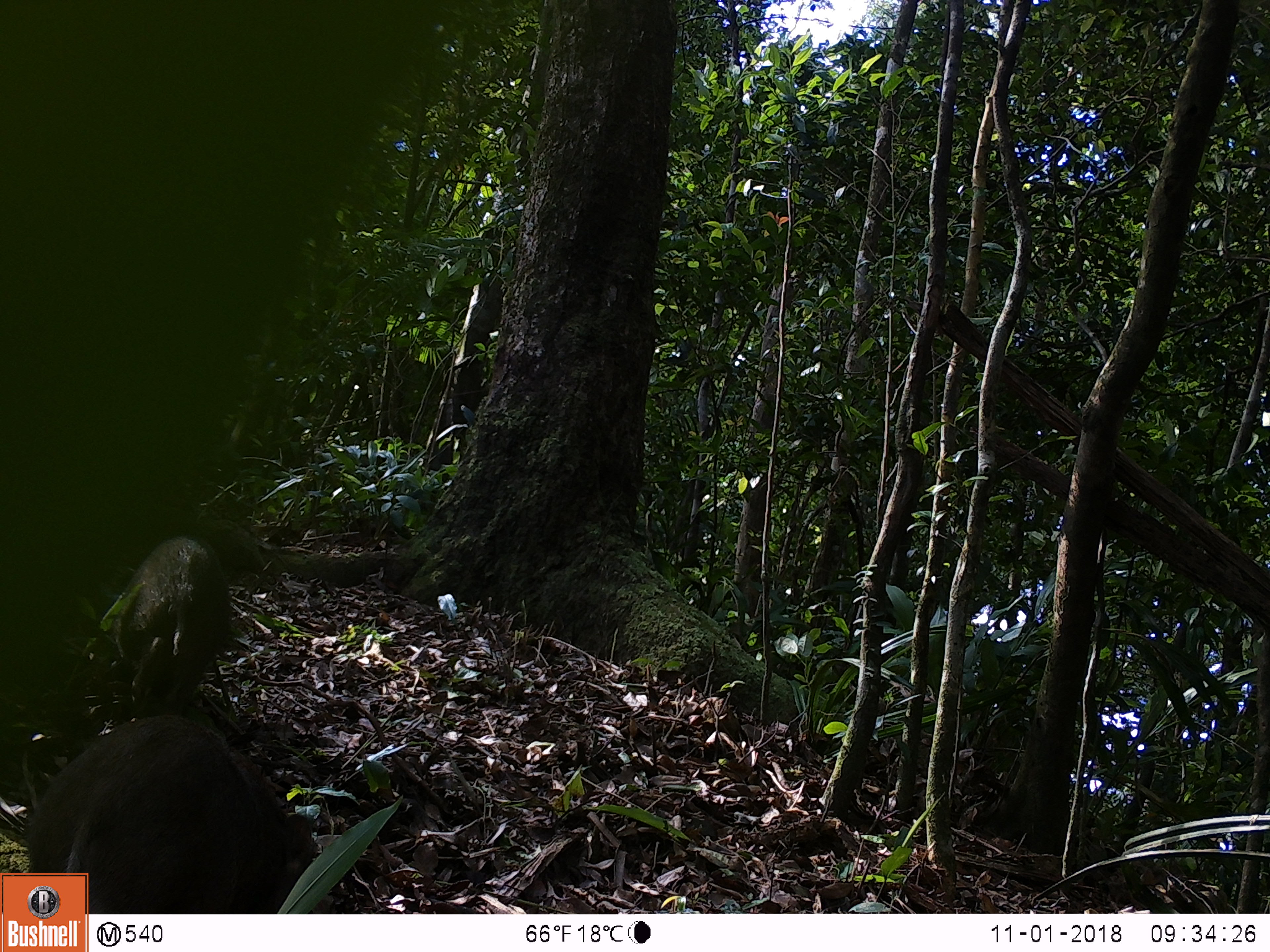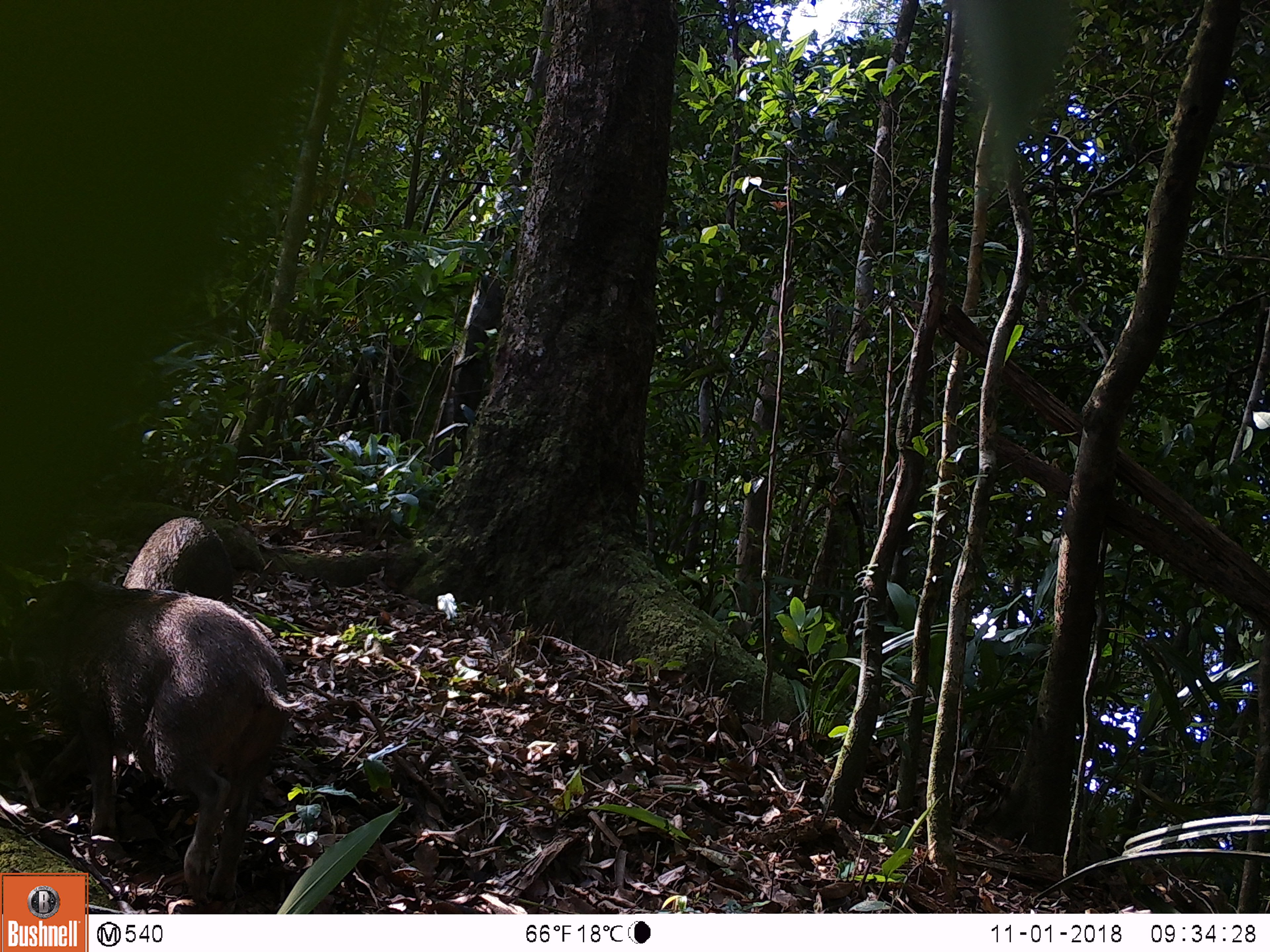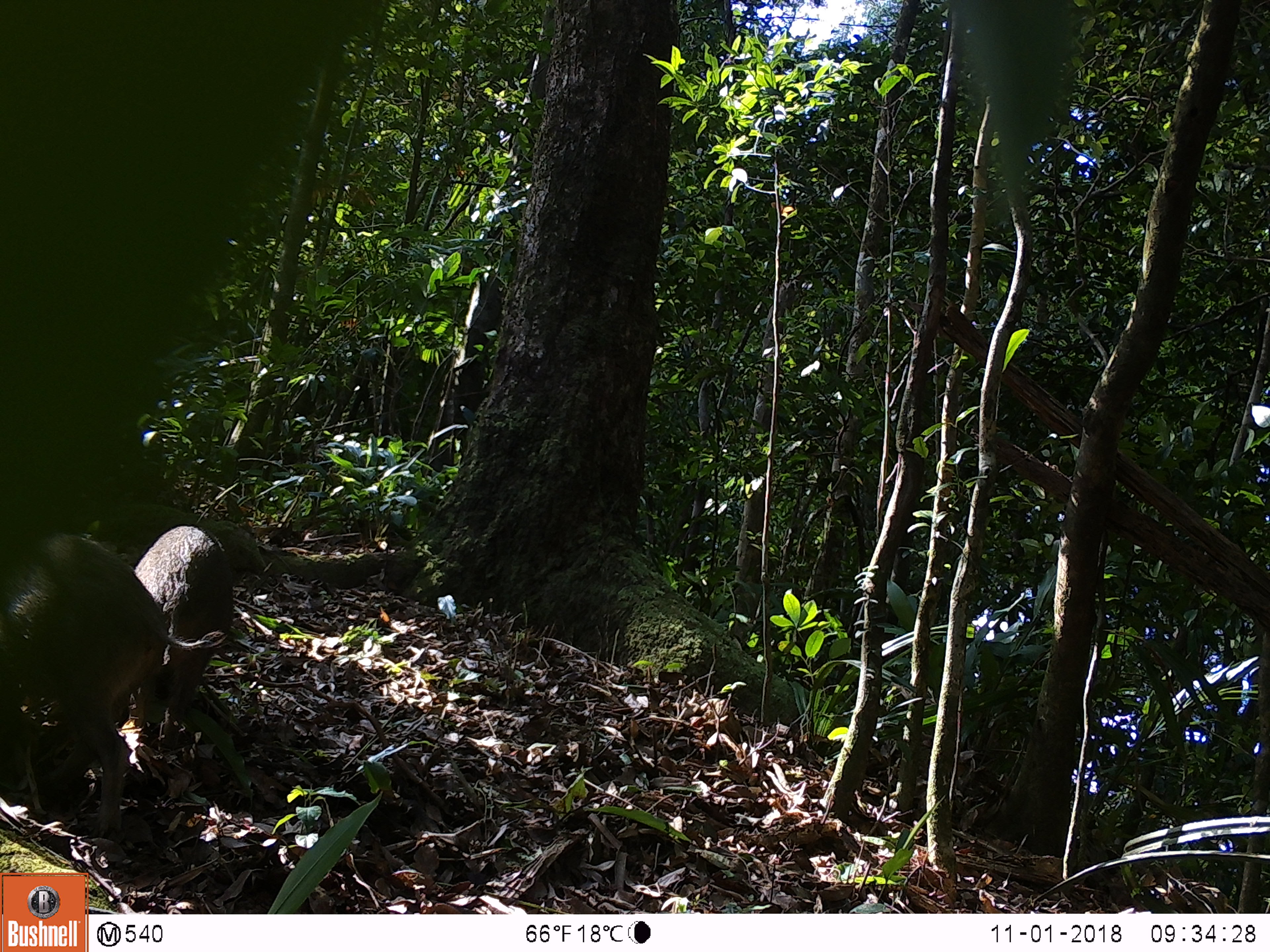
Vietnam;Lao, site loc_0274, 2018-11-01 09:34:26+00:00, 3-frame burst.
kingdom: Animalia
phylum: Chordata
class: Mammalia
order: Artiodactyla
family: Suidae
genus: Sus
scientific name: Sus scrofa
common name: eurasian wild pig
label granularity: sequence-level